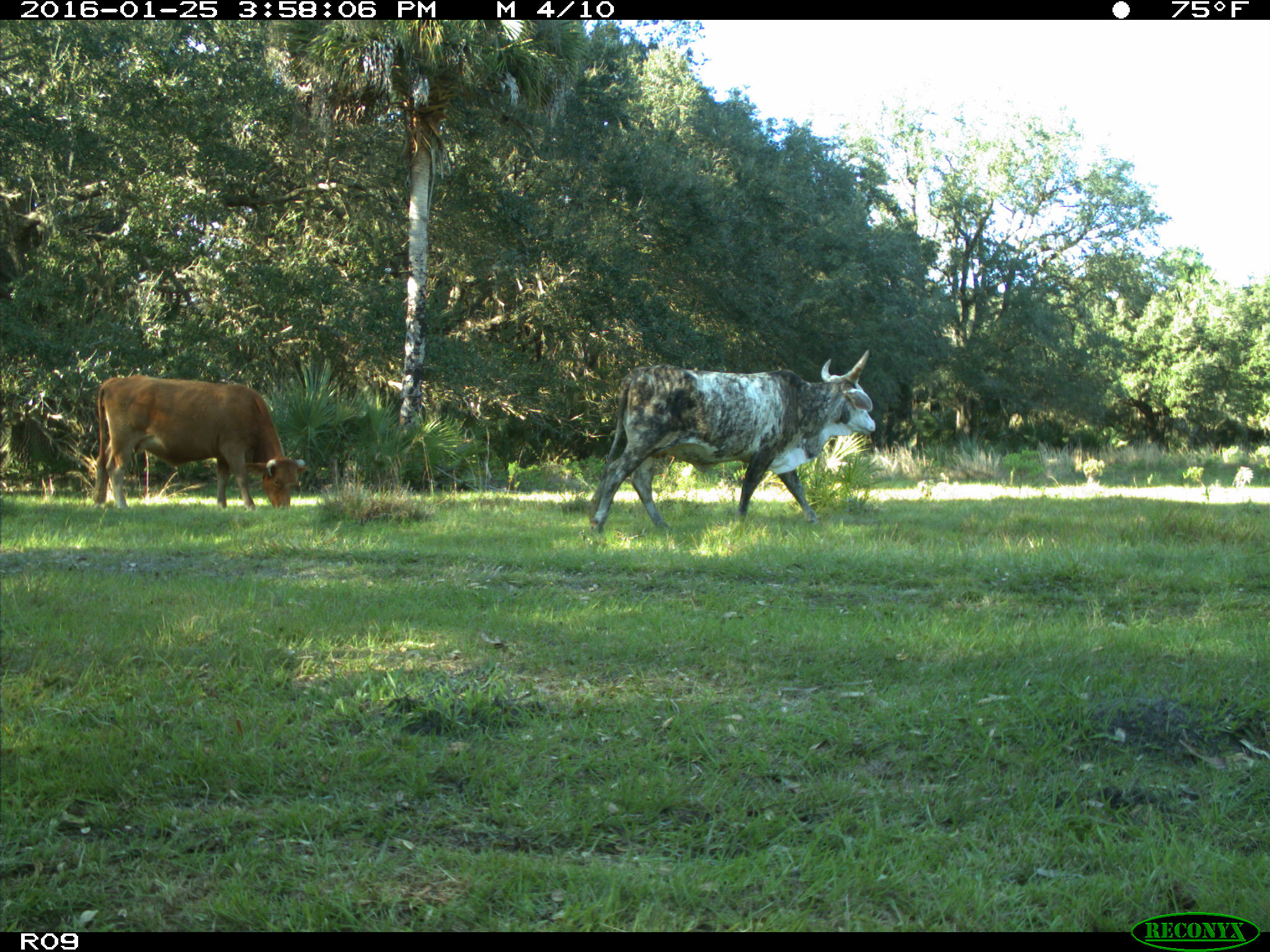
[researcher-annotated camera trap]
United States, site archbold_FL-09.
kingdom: Animalia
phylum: Chordata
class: Mammalia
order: Artiodactyla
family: Bovidae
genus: Bos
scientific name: Bos taurus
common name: domestic cow